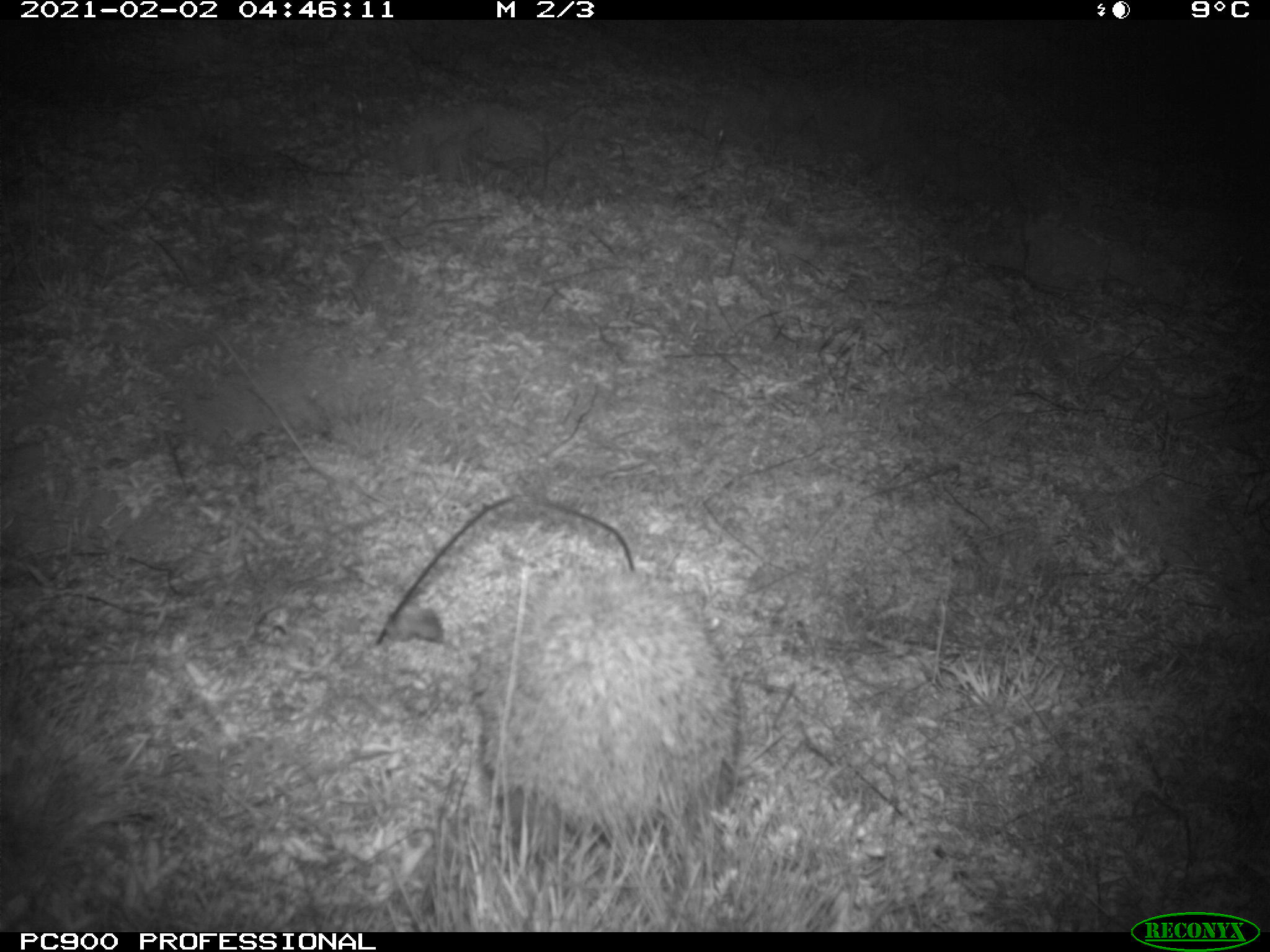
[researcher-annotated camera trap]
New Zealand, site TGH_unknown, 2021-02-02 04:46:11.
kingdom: Animalia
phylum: Chordata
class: Mammalia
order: Eulipotyphla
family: Erinaceidae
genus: Erinaceus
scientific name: Erinaceus europaeus europaeus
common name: european hedgehog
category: hedgehog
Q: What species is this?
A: Hedgehog (european hedgehog) (Erinaceus europaeus europaeus).